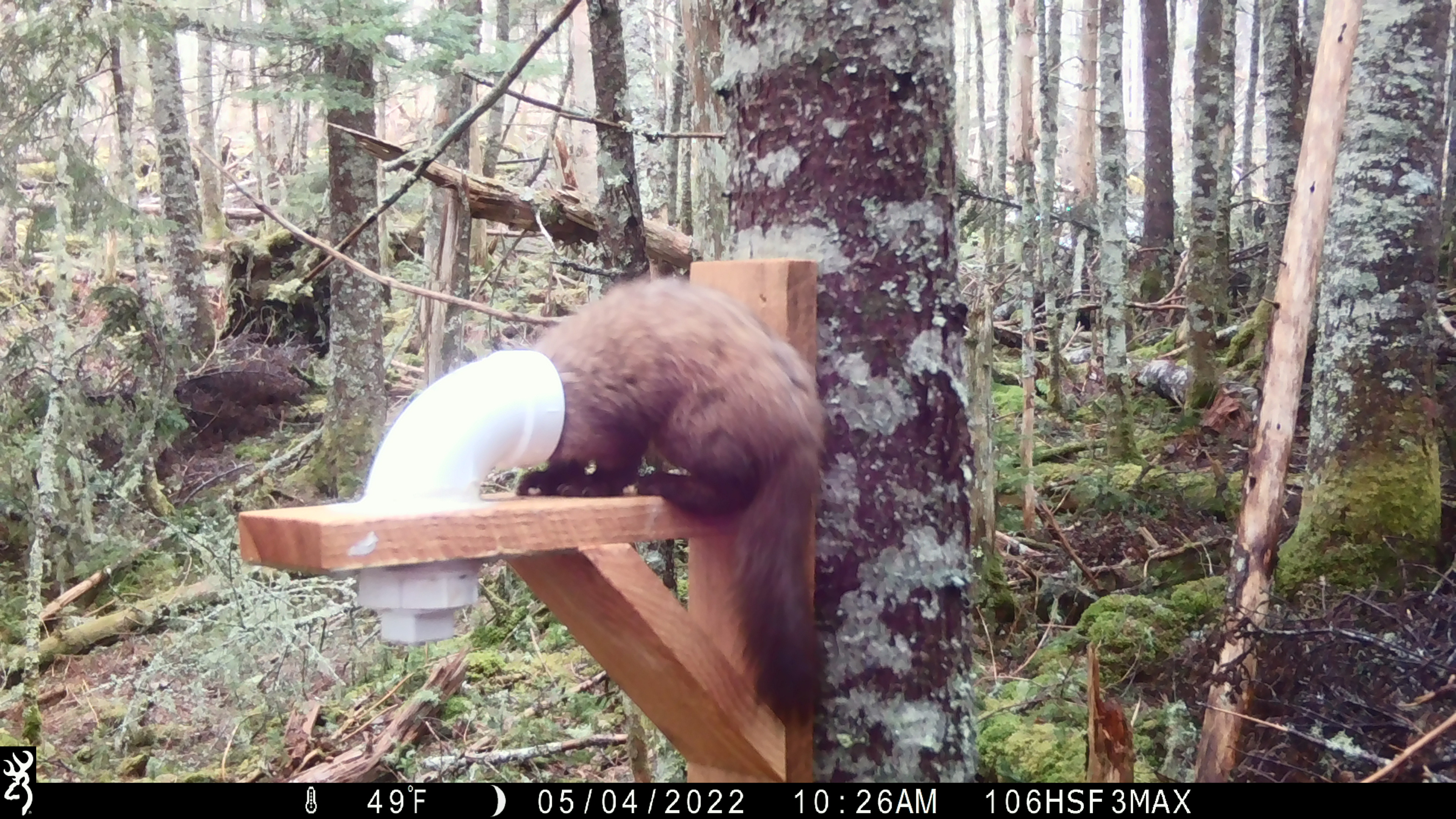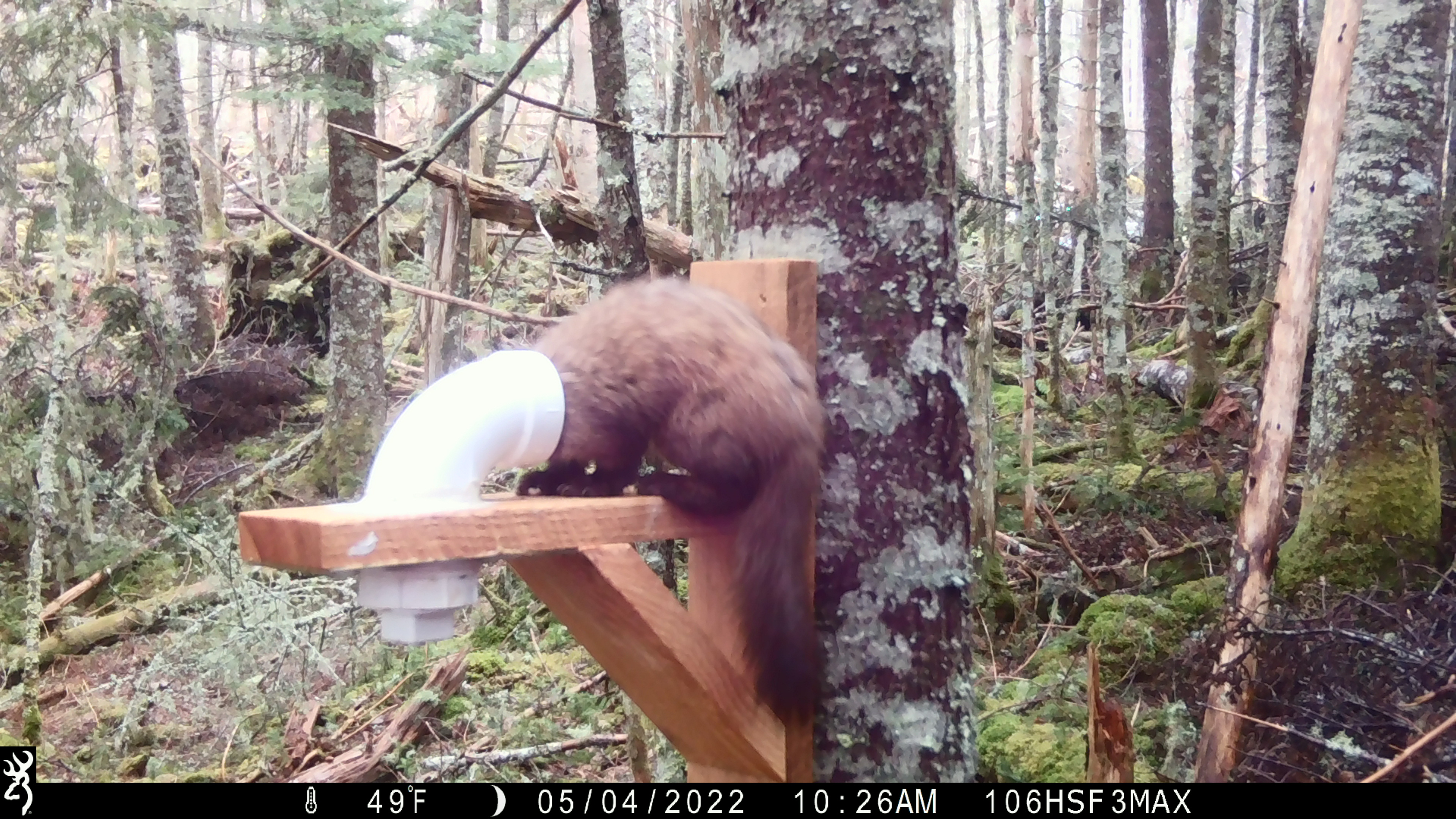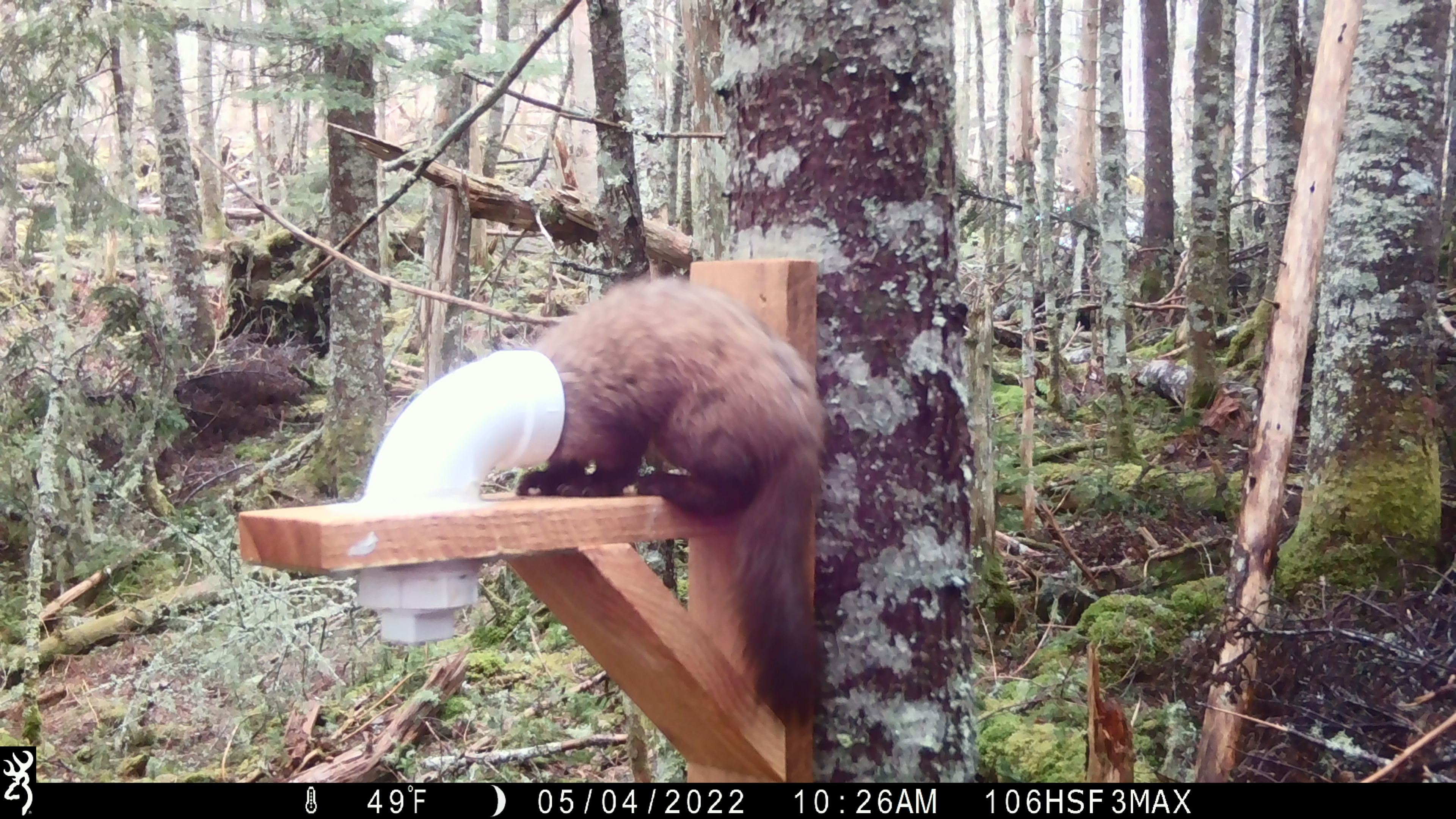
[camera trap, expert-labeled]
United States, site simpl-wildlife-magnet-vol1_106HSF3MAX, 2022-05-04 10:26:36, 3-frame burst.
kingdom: Animalia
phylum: Chordata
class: Mammalia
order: Carnivora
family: Mustelidae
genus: Martes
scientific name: Martes americana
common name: american marten